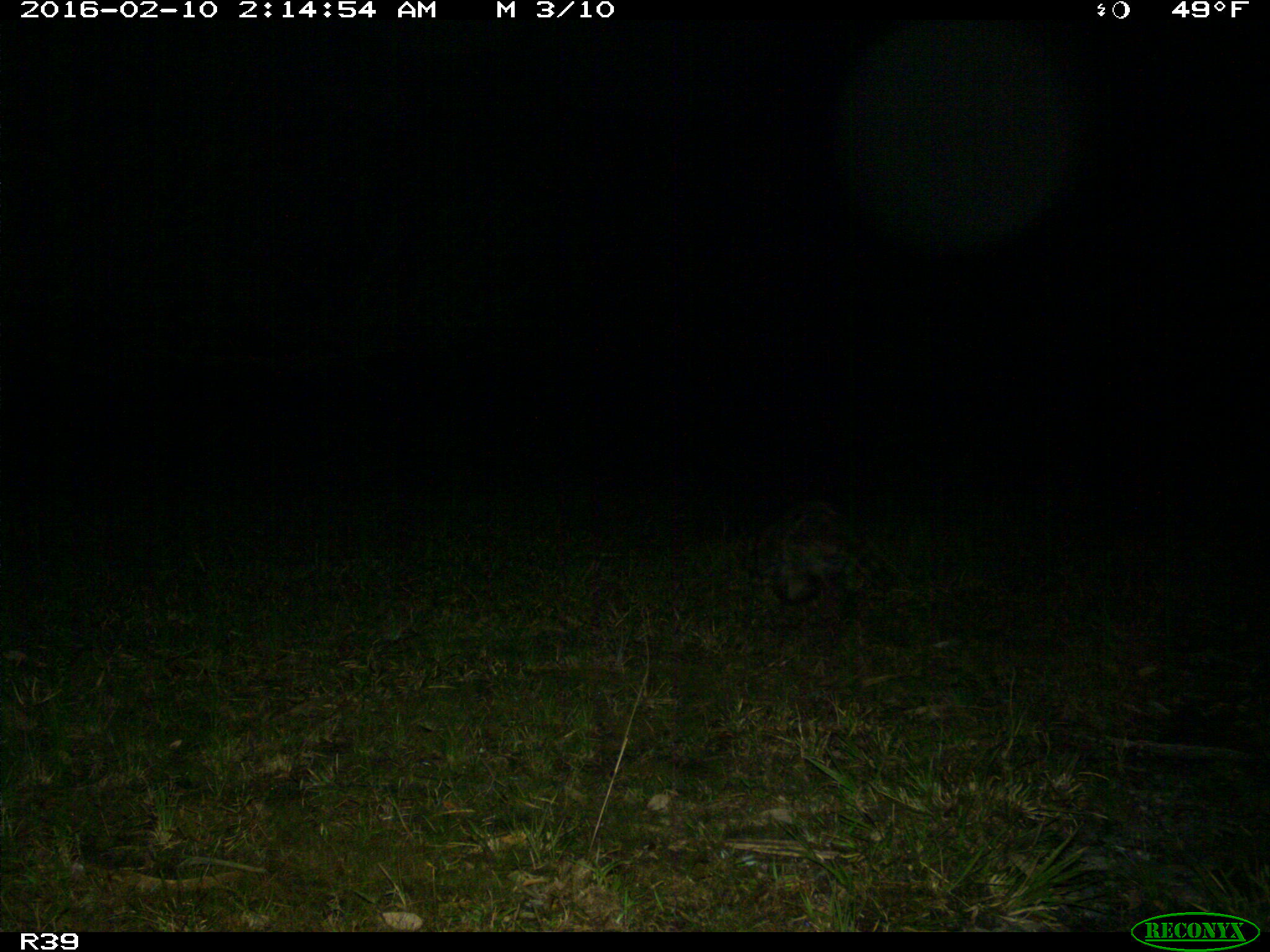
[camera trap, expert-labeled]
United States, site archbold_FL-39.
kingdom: Animalia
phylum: Chordata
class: Mammalia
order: Carnivora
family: Procyonidae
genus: Procyon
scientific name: Procyon lotor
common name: common raccoon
Procyon lotor (common raccoon).